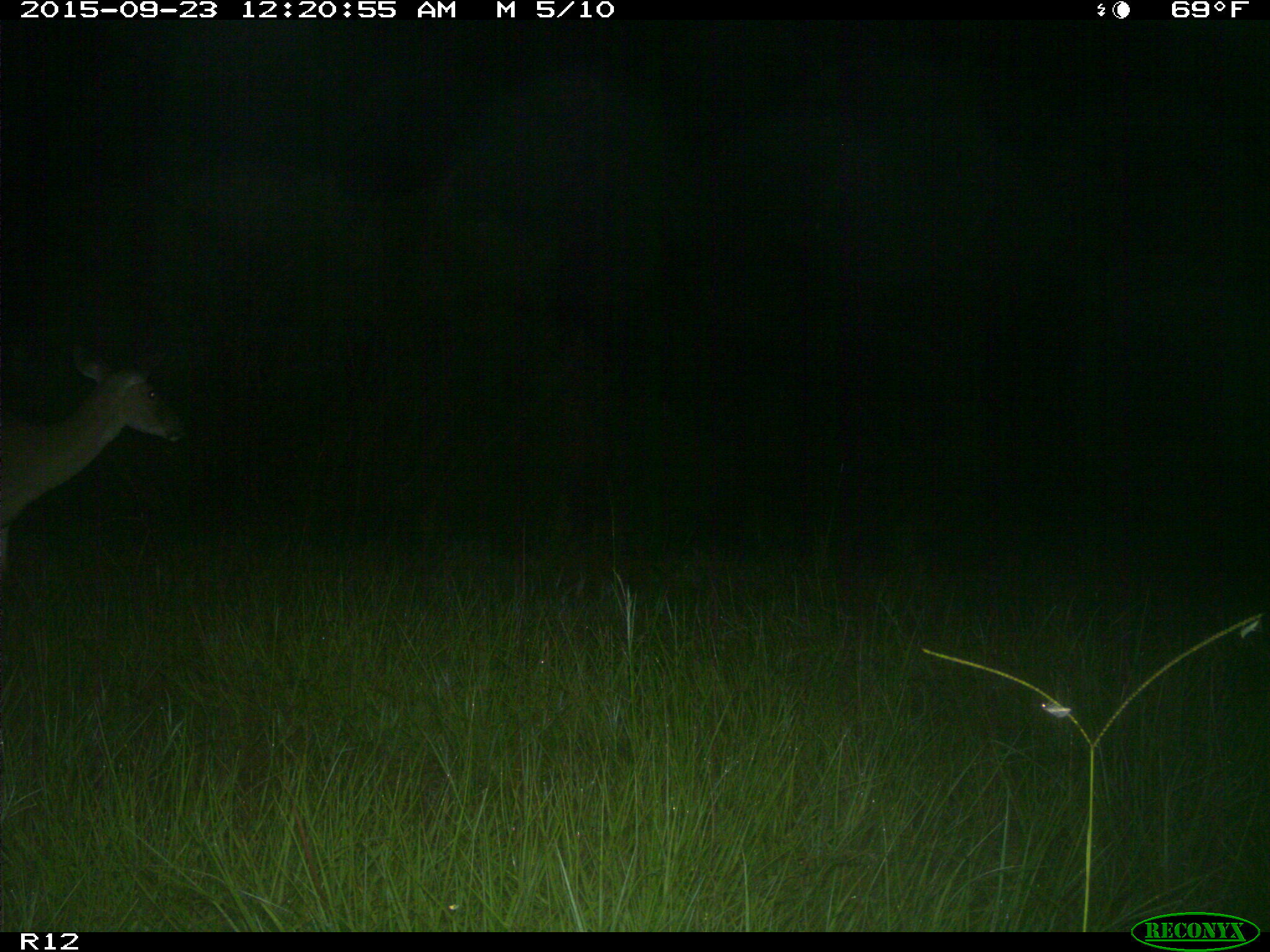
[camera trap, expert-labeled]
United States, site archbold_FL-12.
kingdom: Animalia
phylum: Chordata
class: Mammalia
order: Artiodactyla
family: Cervidae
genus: Odocoileus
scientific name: Odocoileus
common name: deer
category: unidentified deer